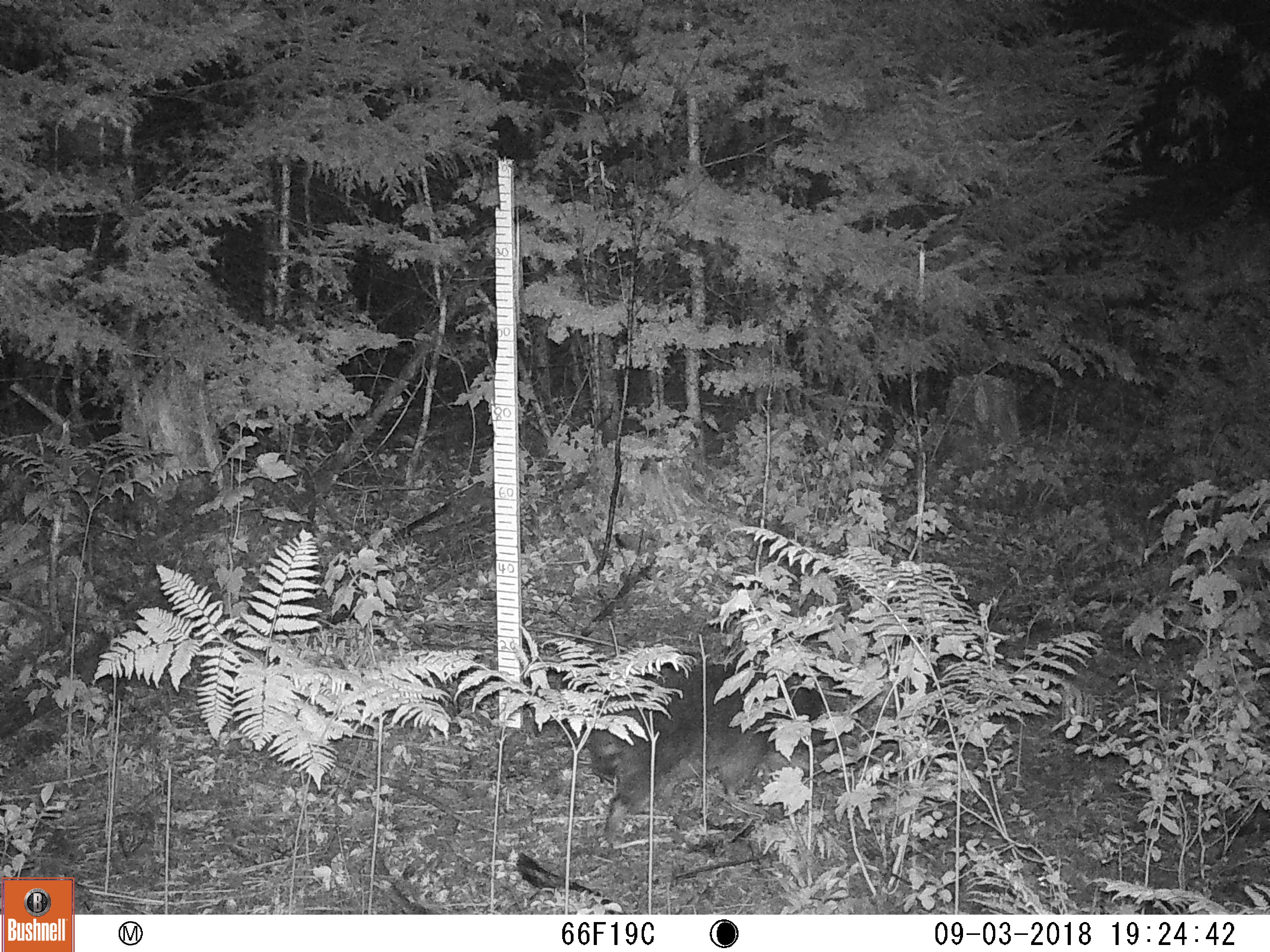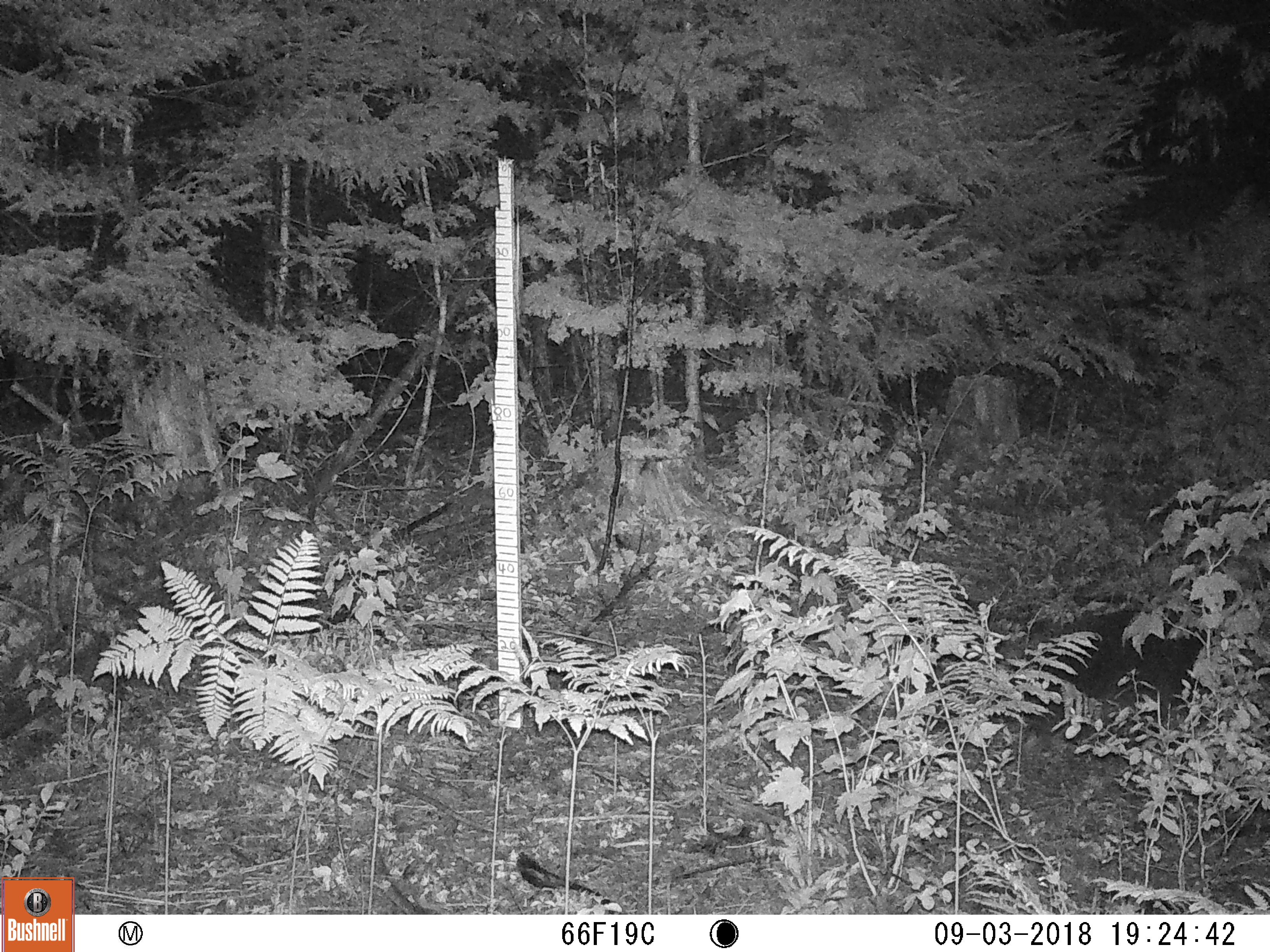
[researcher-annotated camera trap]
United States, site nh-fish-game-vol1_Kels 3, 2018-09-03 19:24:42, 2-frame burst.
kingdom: Animalia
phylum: Chordata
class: Mammalia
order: Carnivora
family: Procyonidae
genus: Procyon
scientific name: Procyon lotor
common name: raccoon